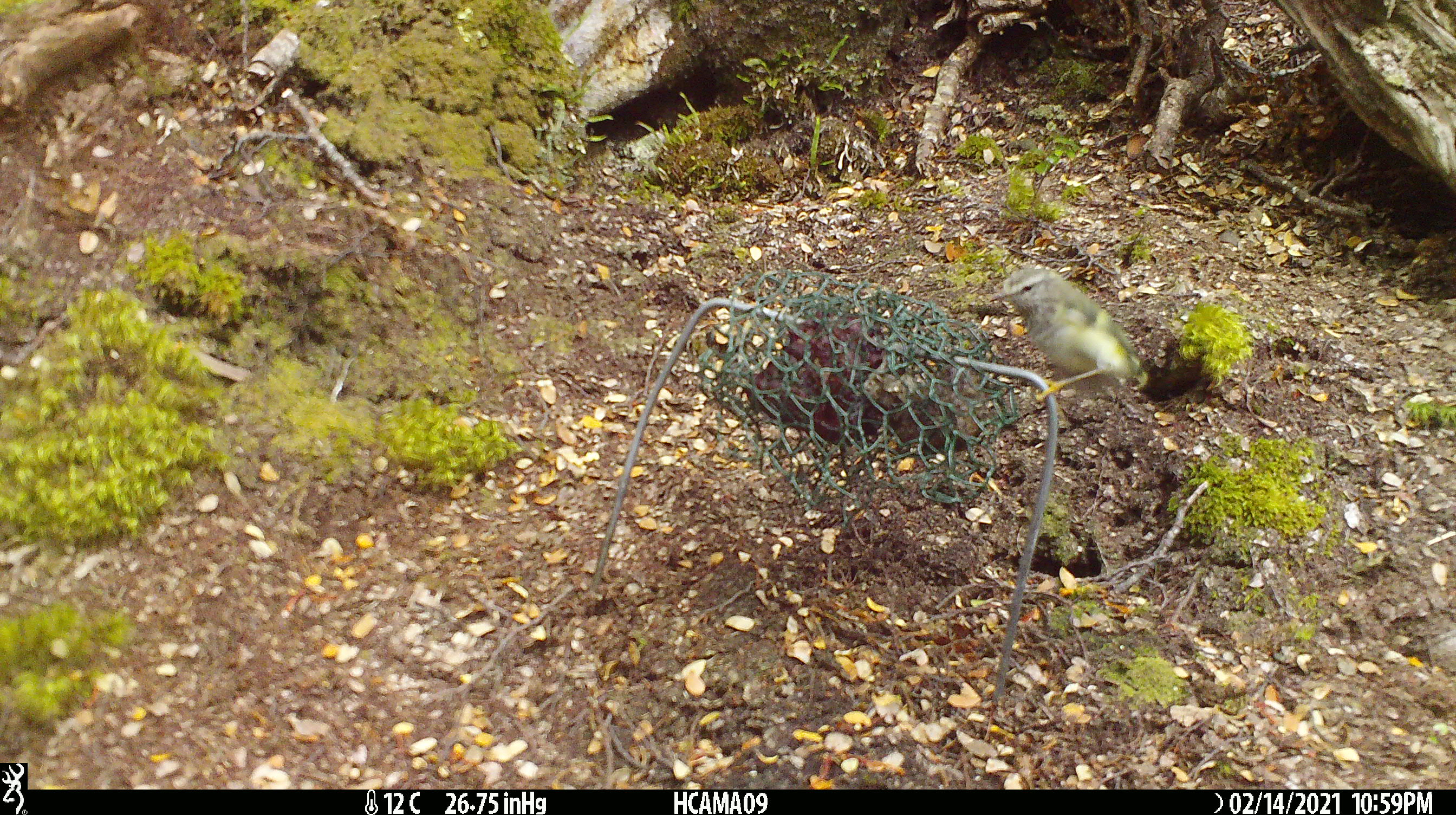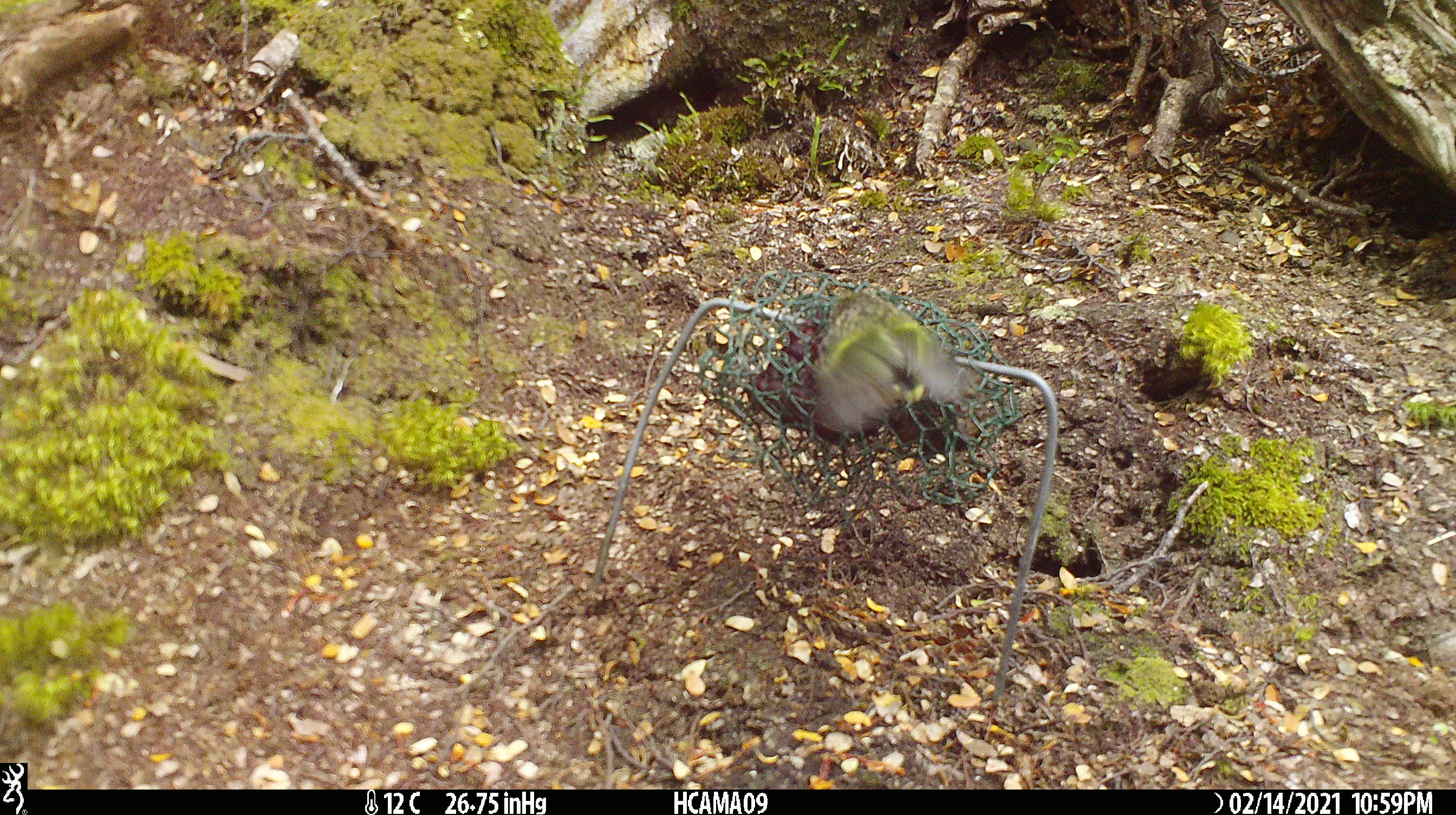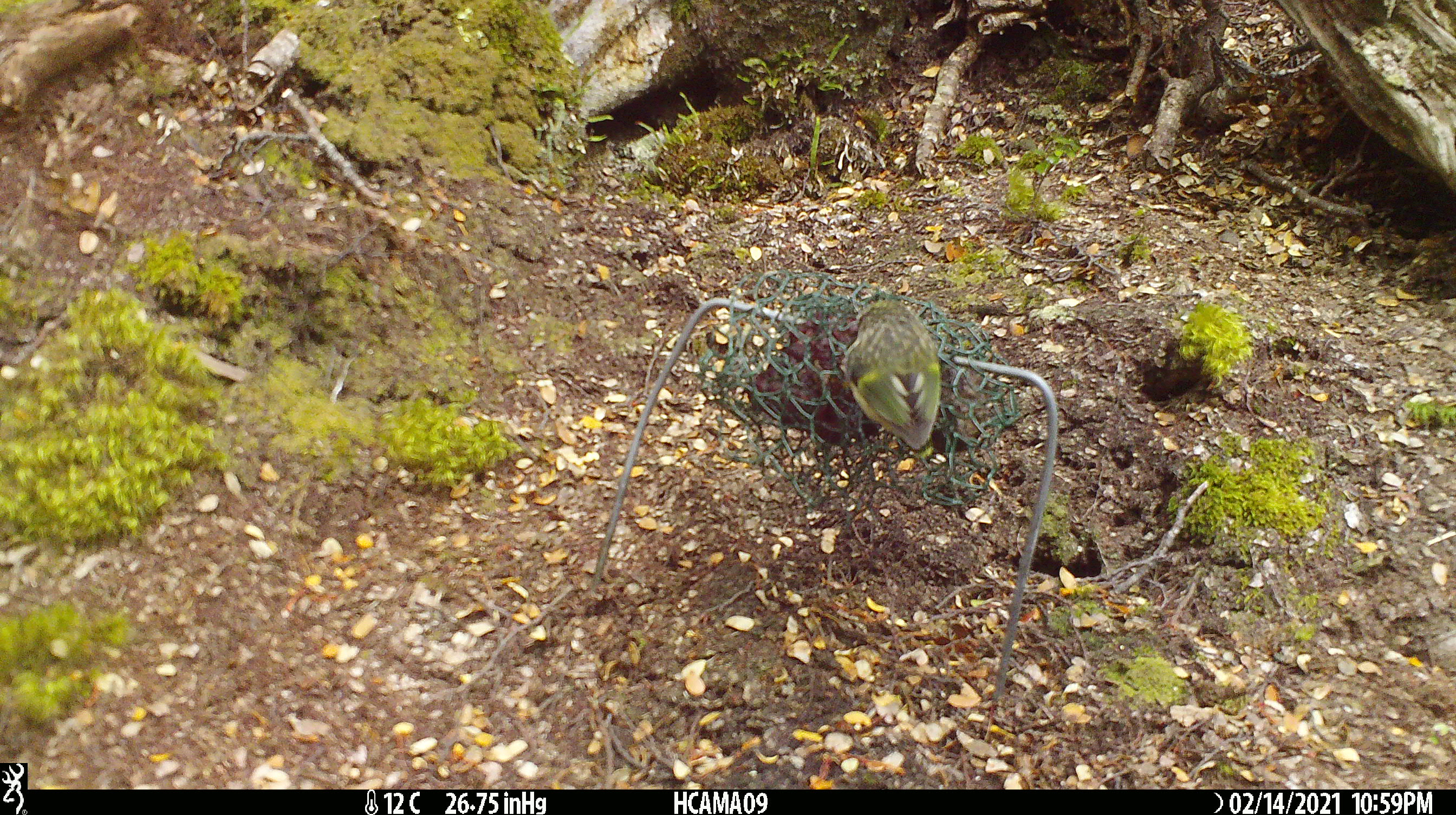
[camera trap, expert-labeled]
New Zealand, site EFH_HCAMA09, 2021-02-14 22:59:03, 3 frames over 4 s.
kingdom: Animalia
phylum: Chordata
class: Aves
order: Passeriformes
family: Acanthisittidae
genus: Acanthisitta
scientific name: Acanthisitta chloris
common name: rifleman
Rifleman (Acanthisitta chloris).